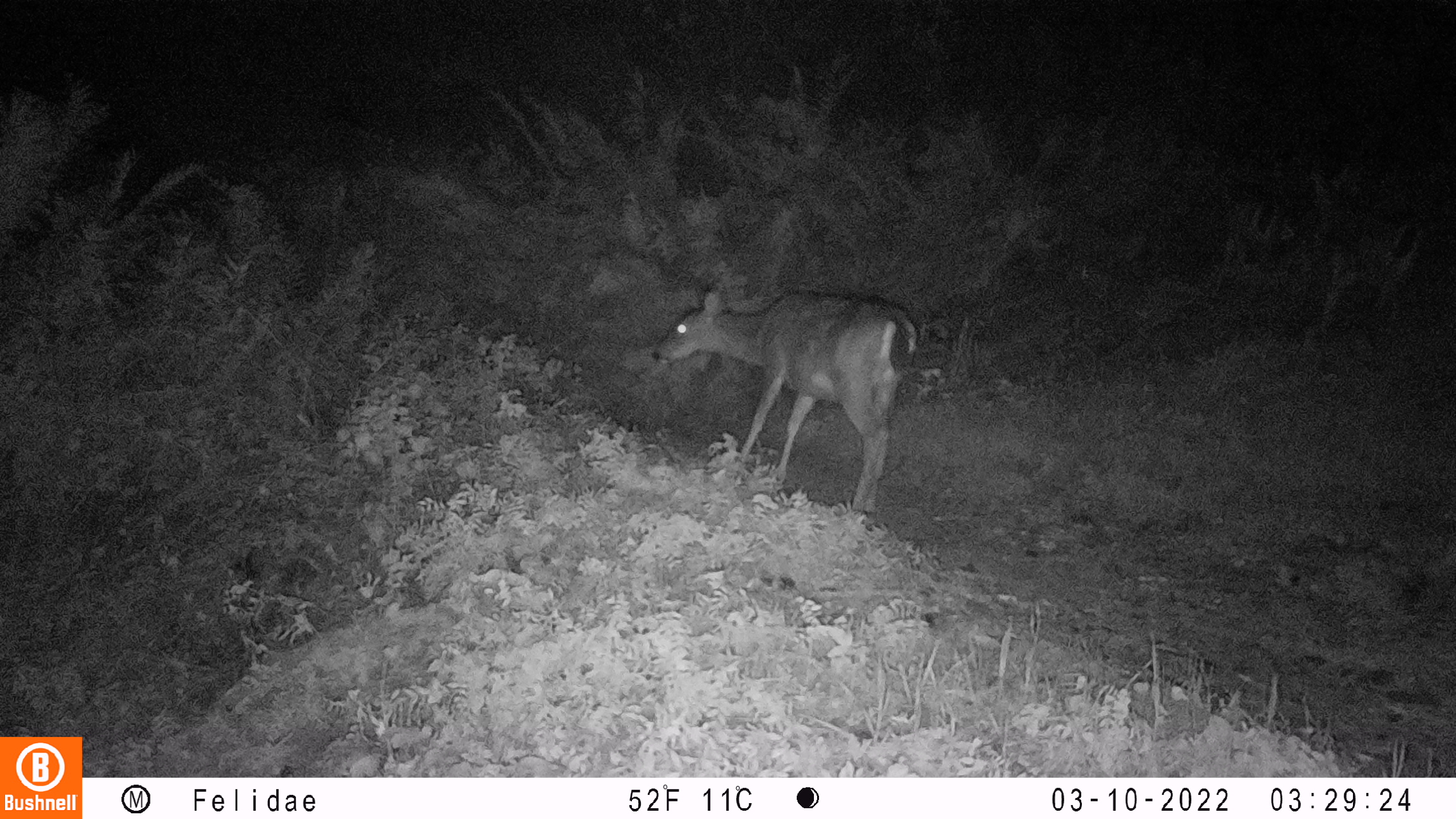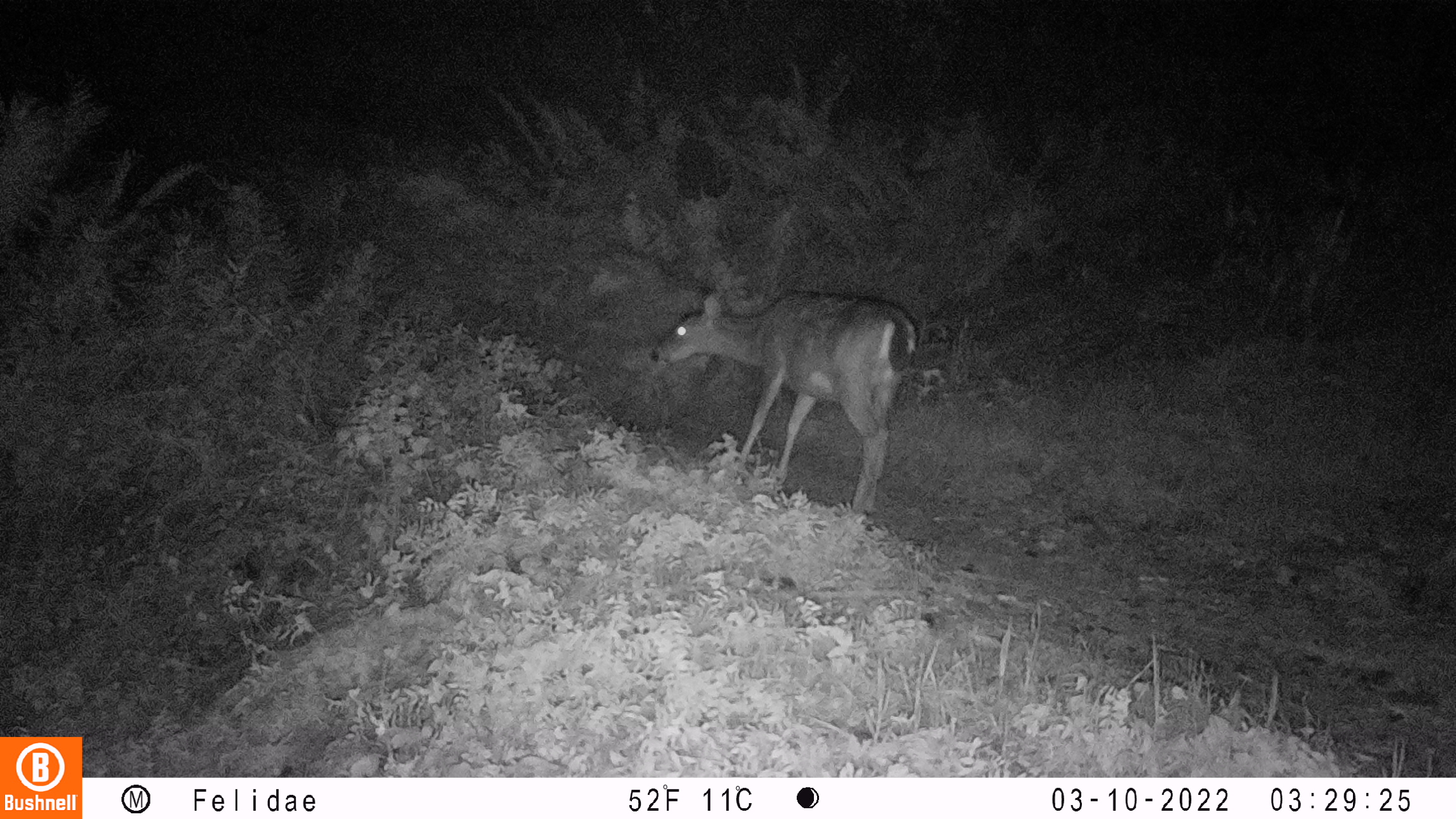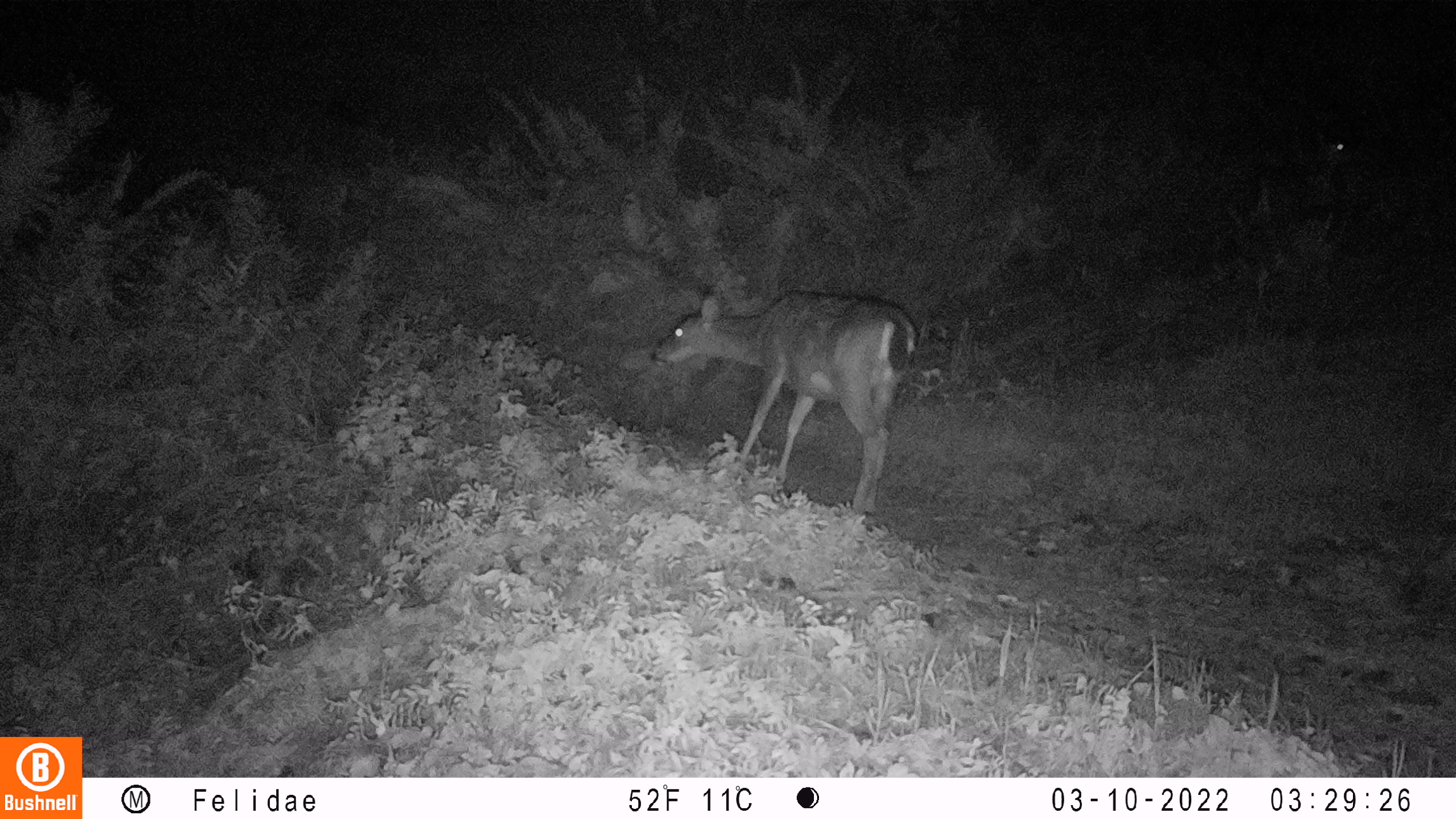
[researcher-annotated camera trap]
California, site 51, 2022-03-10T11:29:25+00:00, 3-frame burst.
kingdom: Animalia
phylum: Chordata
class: Mammalia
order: Artiodactyla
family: Cervidae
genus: Odocoileus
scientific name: Odocoileus hemionus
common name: mule deer